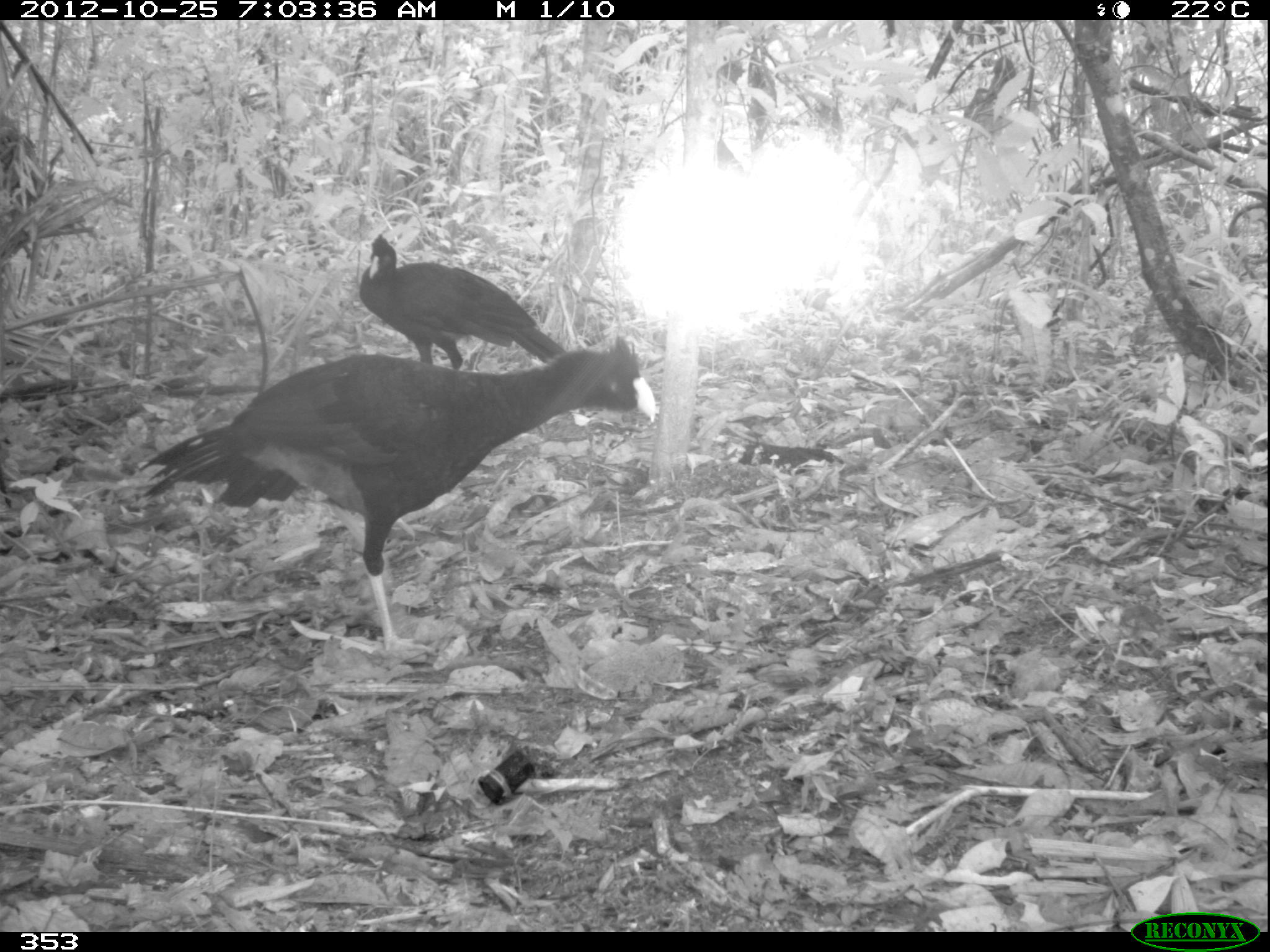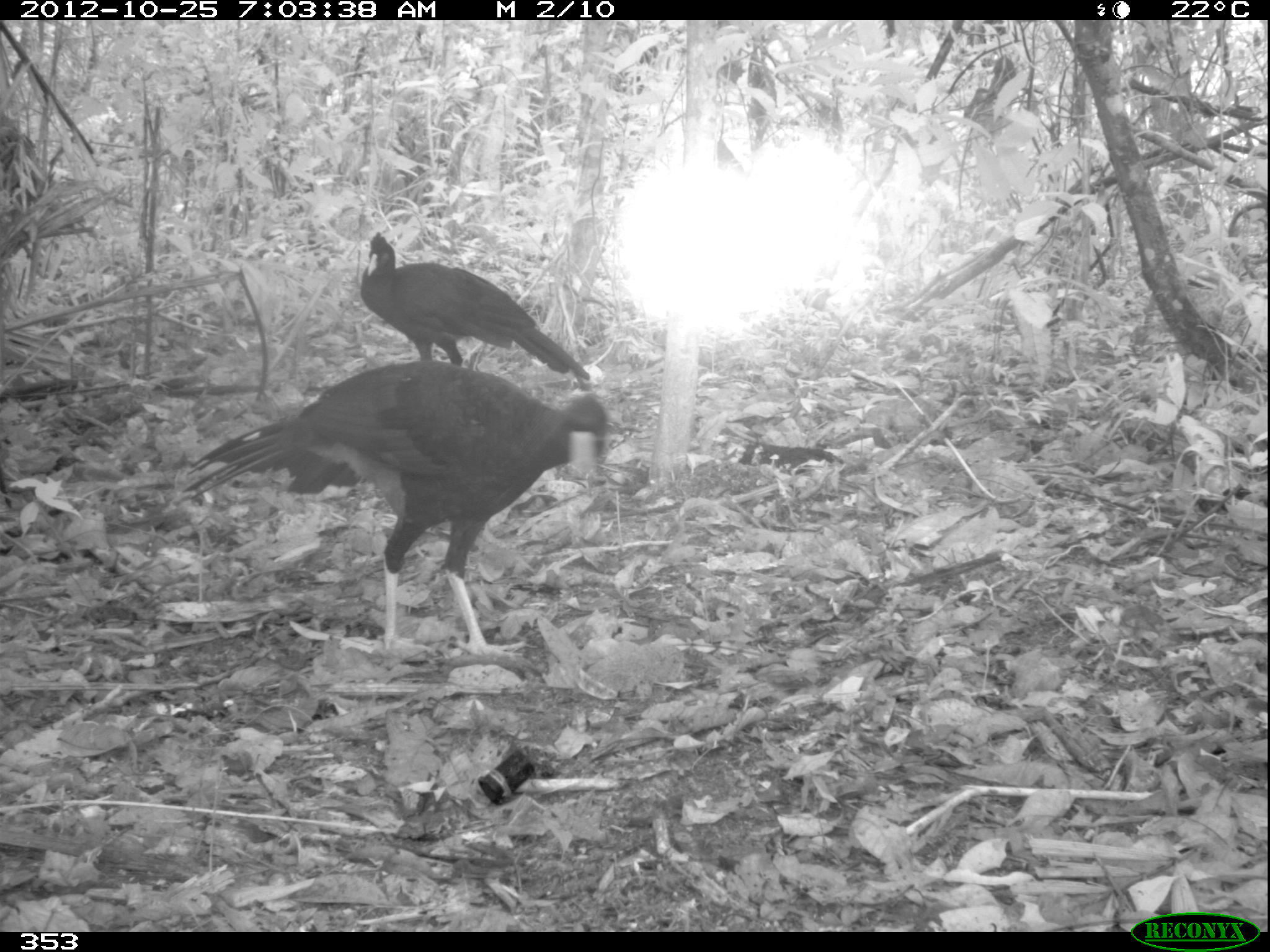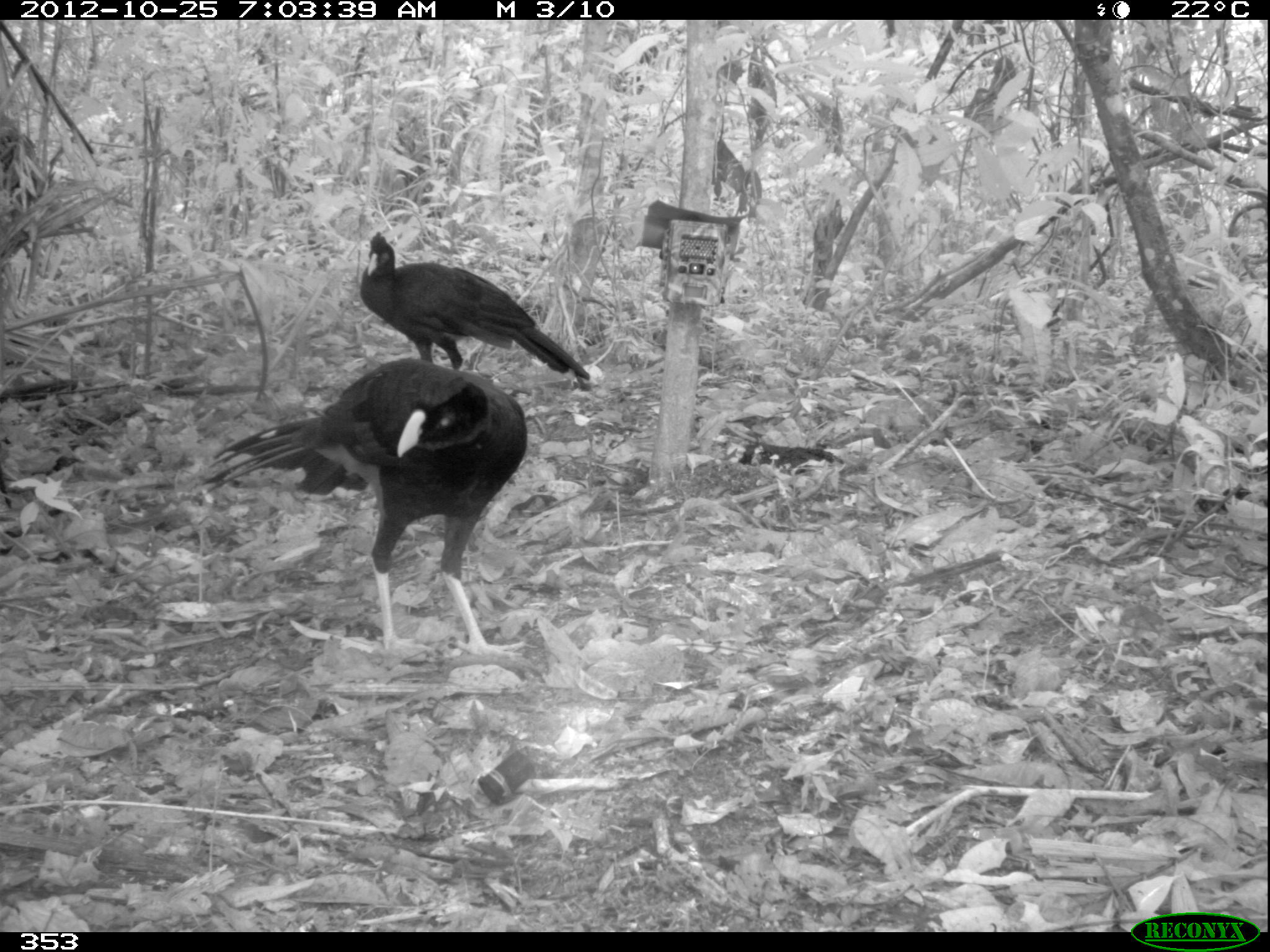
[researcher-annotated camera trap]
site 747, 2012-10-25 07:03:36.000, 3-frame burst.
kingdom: Animalia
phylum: Chordata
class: Aves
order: Galliformes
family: Cracidae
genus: Mitu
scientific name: Mitu tuberosum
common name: razor-billed curassow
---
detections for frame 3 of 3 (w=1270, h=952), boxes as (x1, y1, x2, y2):
mitu tuberosum: (196, 356, 538, 661); (359, 231, 591, 402)